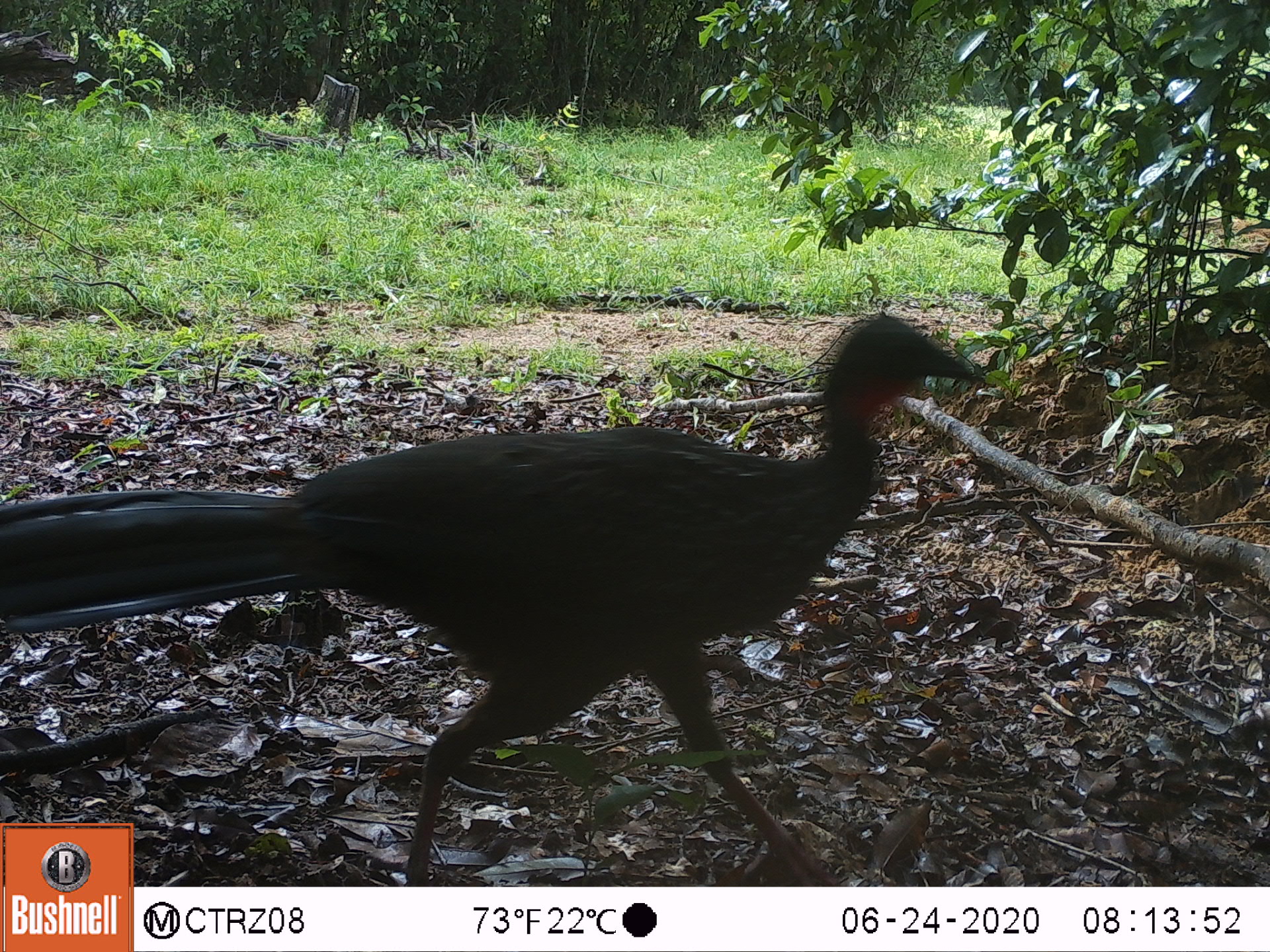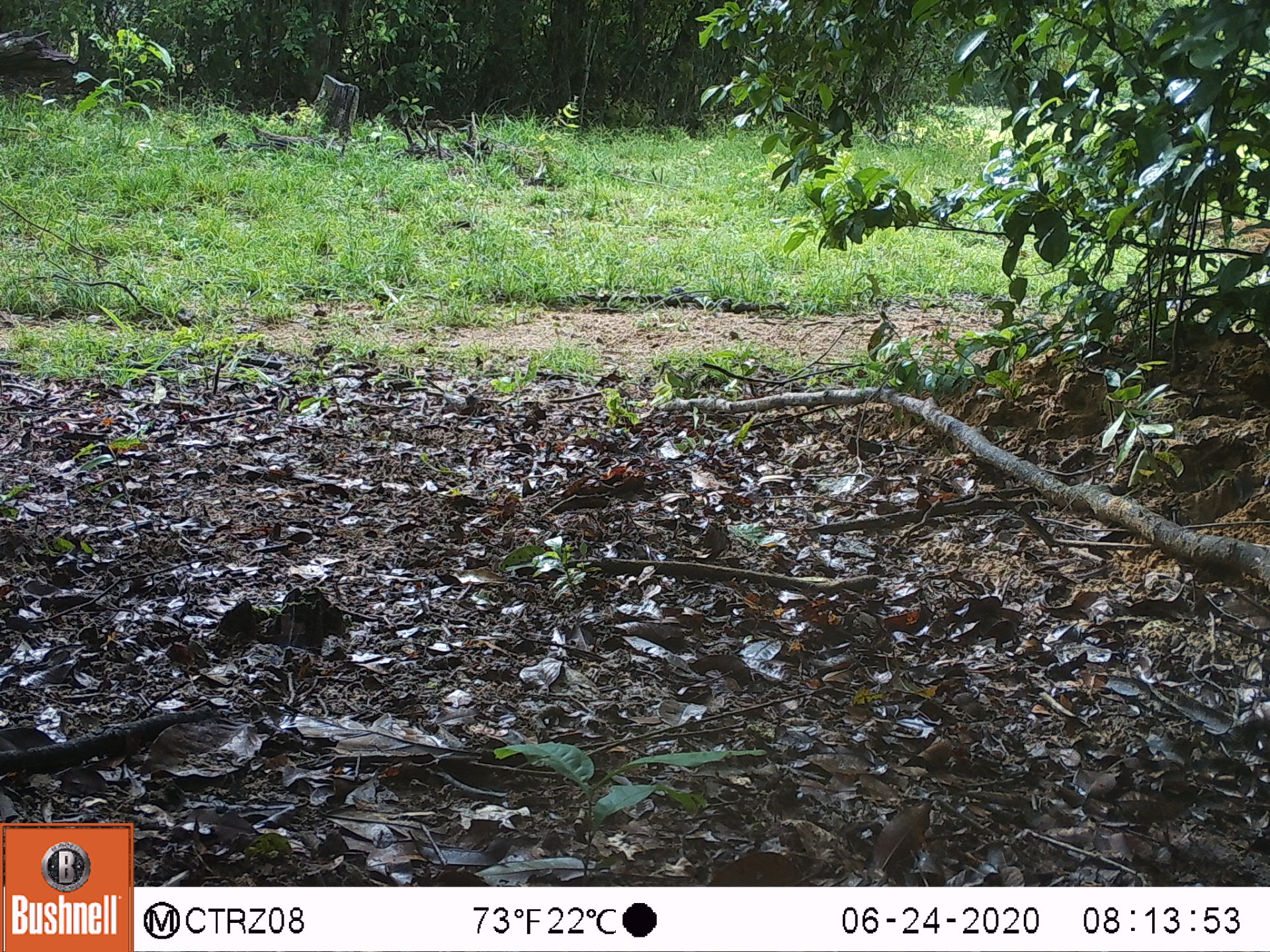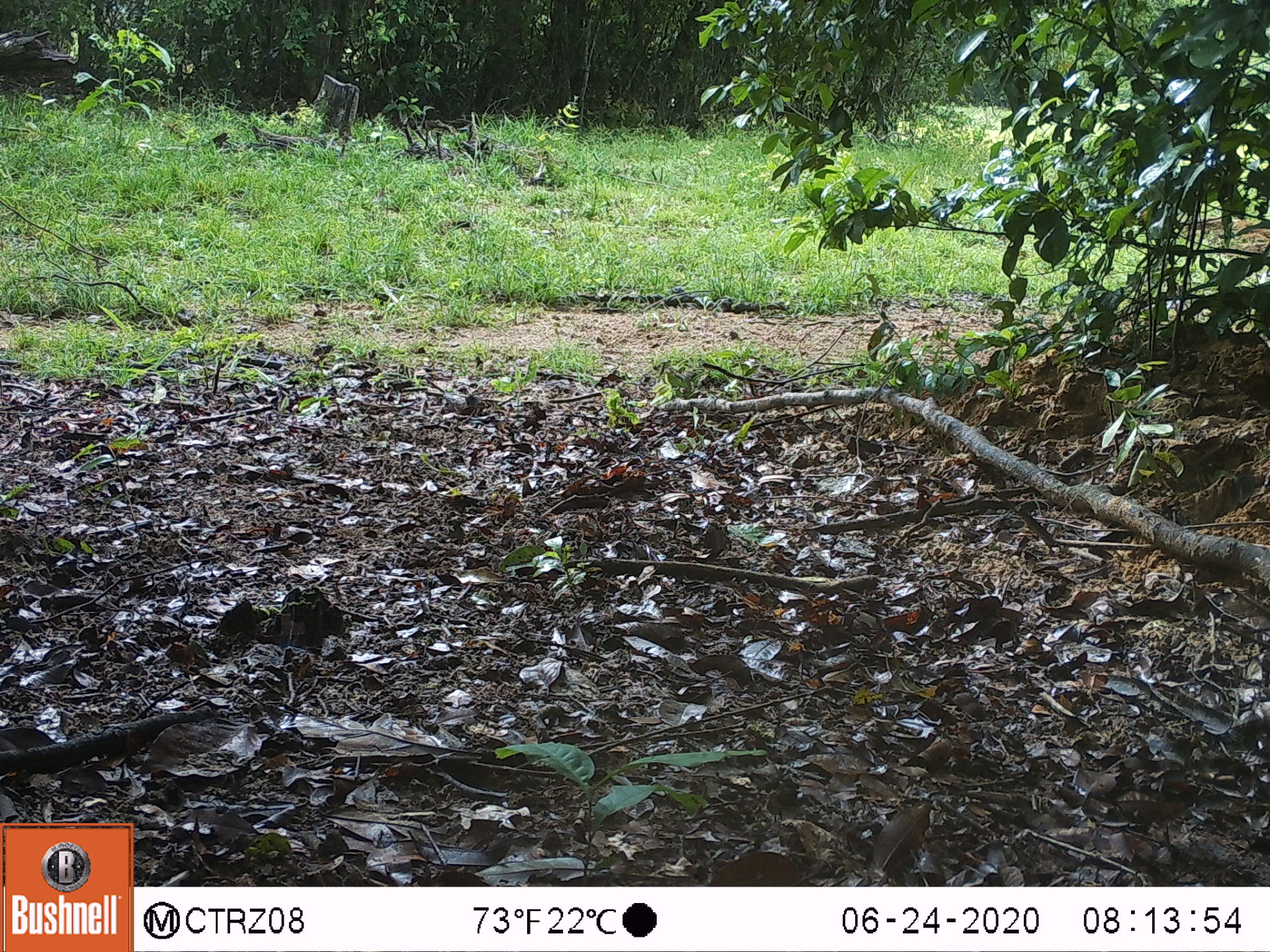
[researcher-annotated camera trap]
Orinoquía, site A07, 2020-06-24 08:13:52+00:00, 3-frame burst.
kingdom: Animalia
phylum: Chordata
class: Aves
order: Galliformes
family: Cracidae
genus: Penelope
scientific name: Penelope jacquacu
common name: spix's guan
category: spixs guan